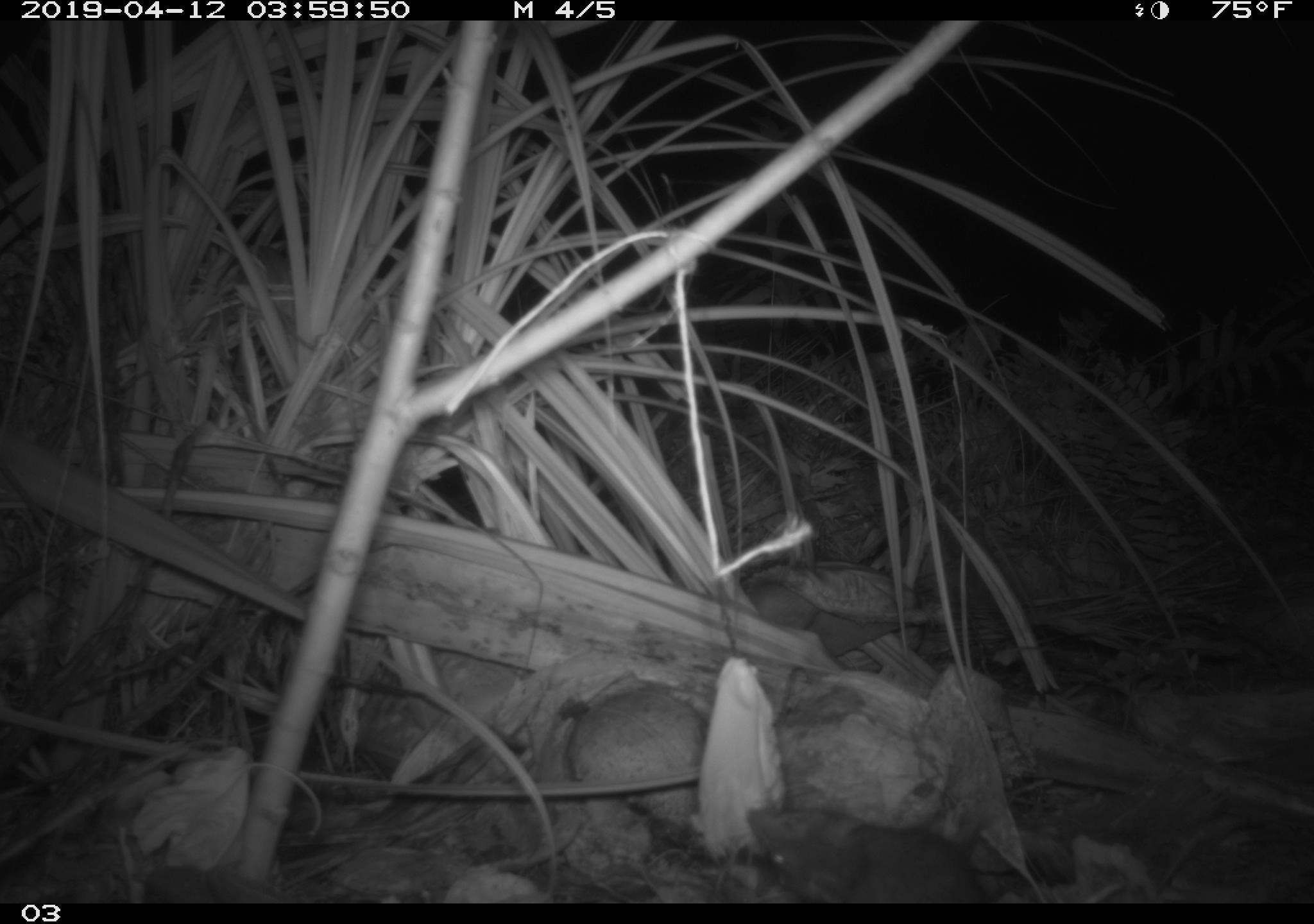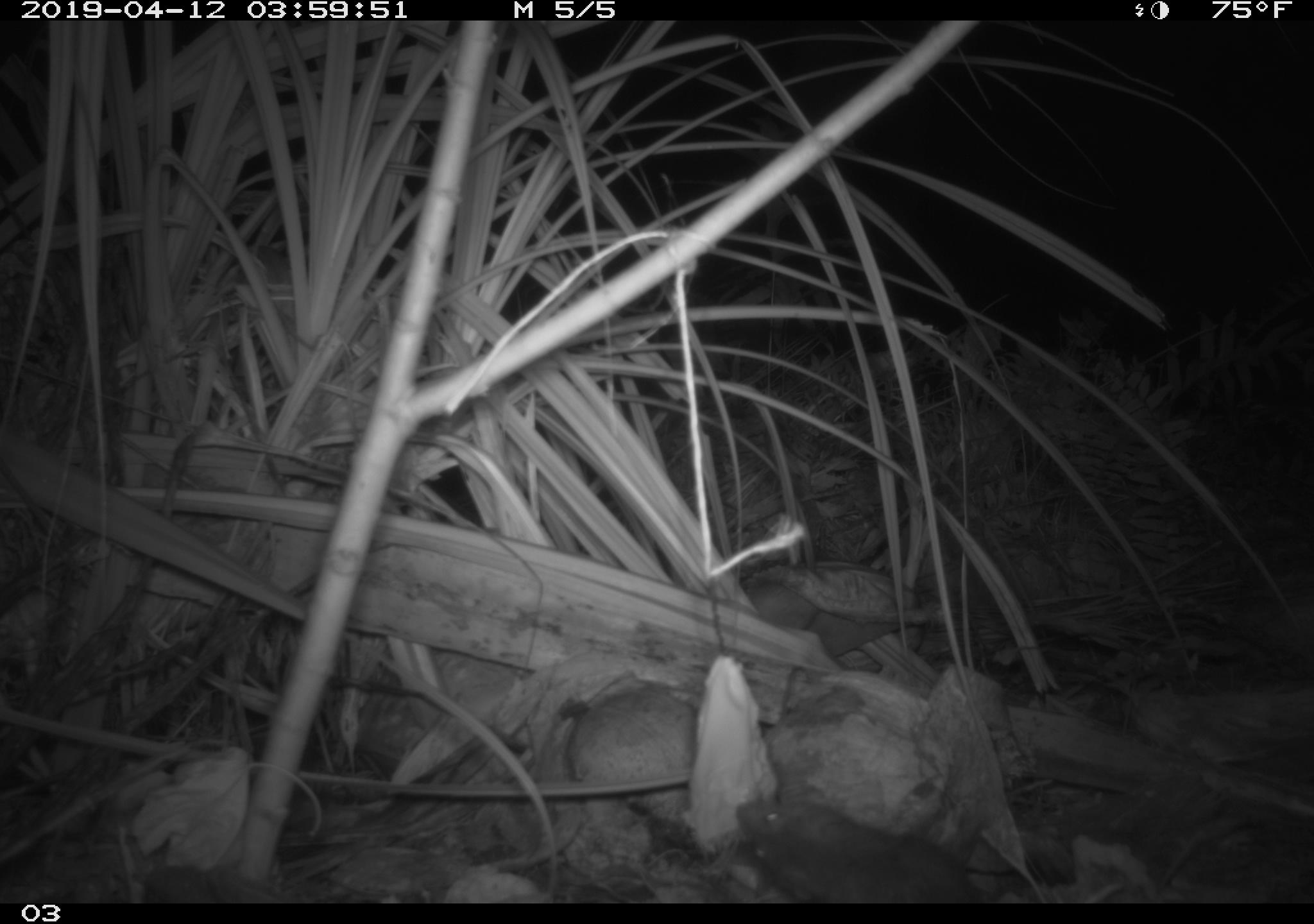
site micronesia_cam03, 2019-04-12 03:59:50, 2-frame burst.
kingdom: Animalia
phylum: Chordata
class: Mammalia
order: Rodentia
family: Muridae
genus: Rattus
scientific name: Rattus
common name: rat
Rat (Rattus).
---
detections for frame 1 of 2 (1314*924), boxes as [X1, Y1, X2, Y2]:
rat: [737, 801, 993, 905]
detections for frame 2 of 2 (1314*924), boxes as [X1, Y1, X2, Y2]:
rat: [730, 798, 986, 905]